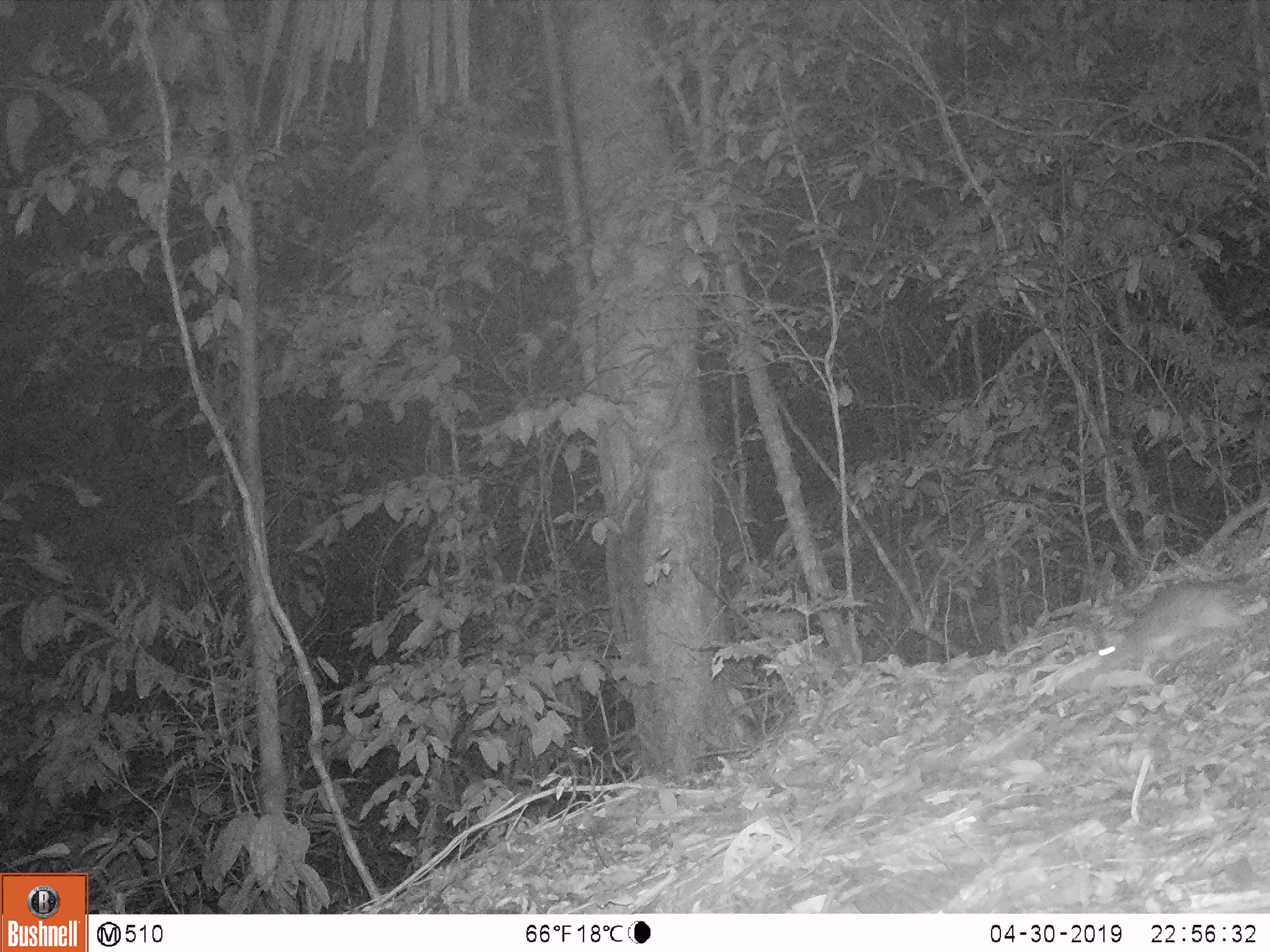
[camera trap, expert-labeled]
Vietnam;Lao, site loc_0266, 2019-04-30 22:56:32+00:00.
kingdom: Animalia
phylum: Chordata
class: Mammalia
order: Carnivora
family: Mustelidae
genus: Melogale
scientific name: Melogale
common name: ferret badger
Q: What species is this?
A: Ferret badger (Melogale).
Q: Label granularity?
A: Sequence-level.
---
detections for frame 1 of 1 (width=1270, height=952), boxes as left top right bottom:
ferret badger: 1096 580 1267 673